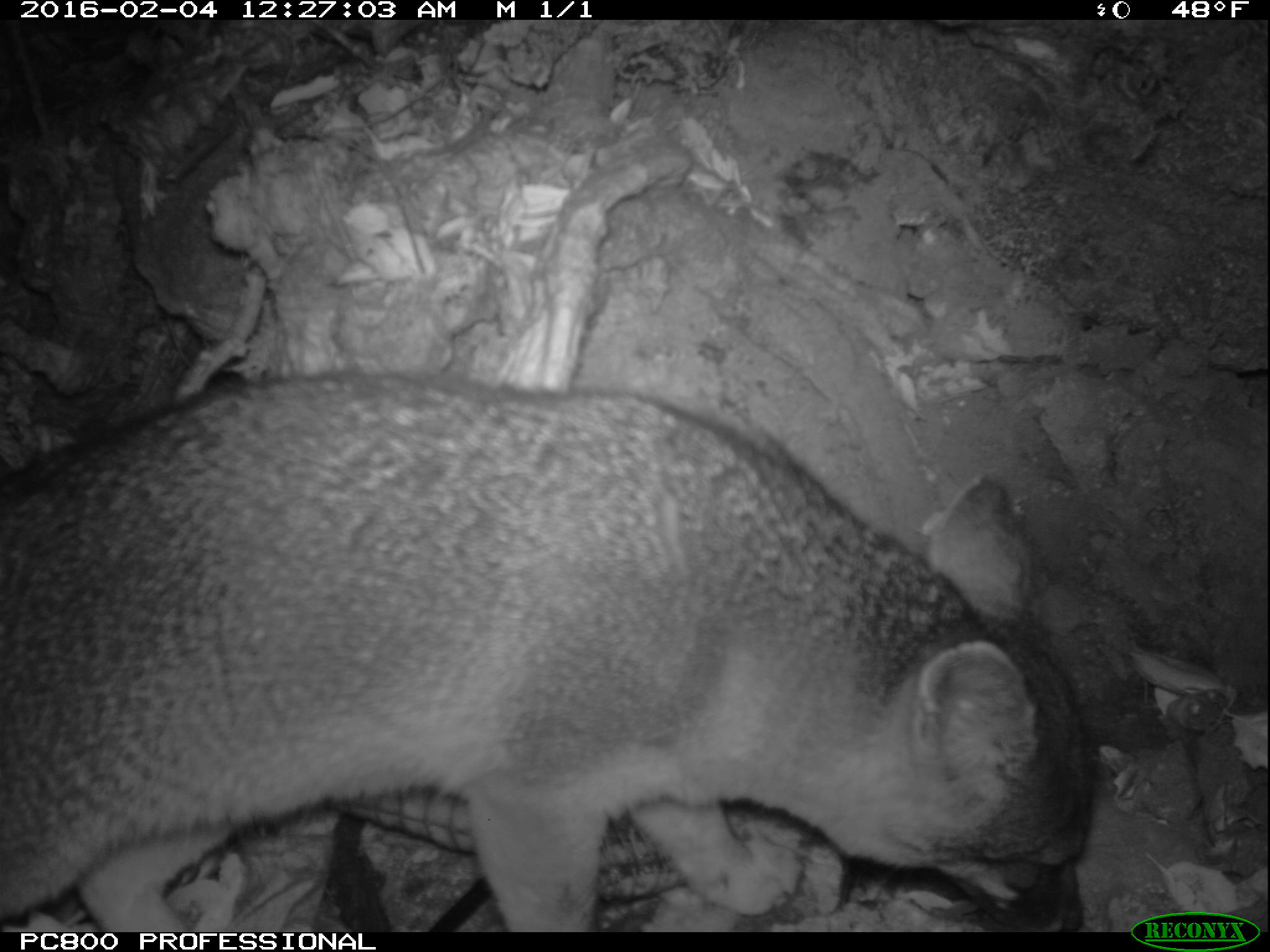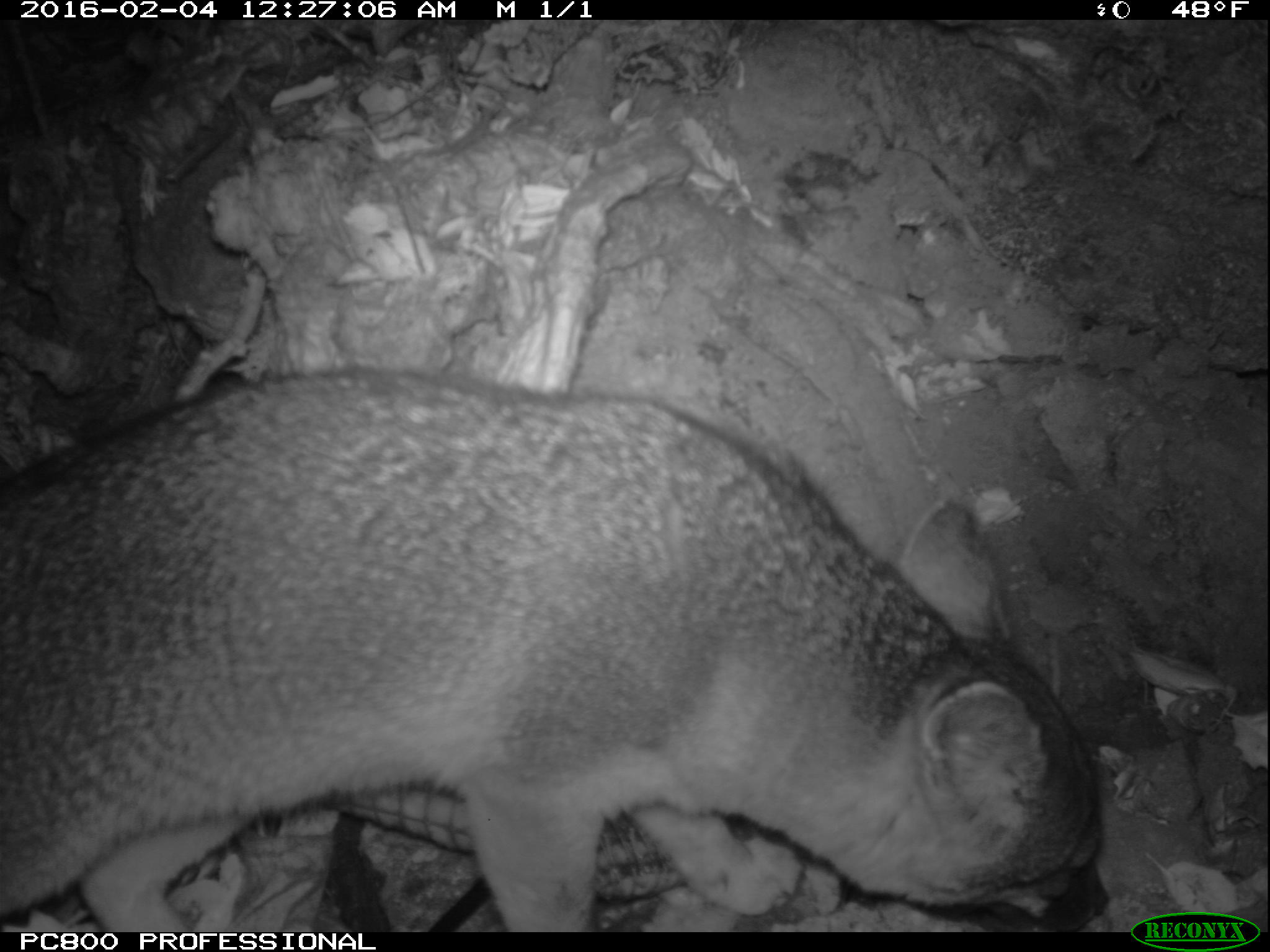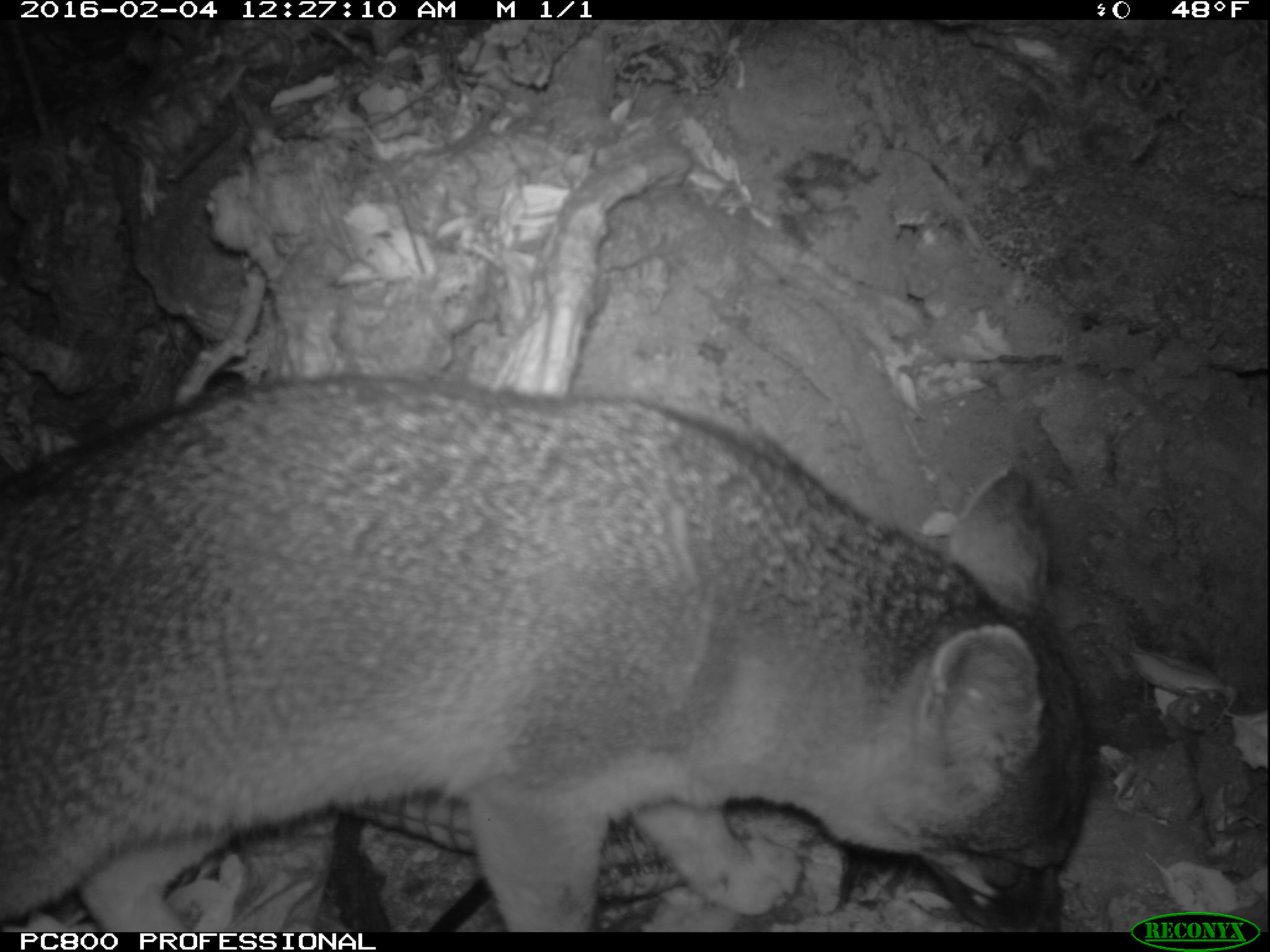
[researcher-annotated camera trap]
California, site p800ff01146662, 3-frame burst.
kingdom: Animalia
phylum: Chordata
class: Mammalia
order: Carnivora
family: Canidae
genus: Urocyon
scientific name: Urocyon littoralis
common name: island fox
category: fox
Fox (island fox) (Urocyon littoralis).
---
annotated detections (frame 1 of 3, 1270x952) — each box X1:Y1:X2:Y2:
fox: 0:375:1092:932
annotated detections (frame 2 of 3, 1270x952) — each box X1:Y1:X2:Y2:
fox: 0:367:1109:932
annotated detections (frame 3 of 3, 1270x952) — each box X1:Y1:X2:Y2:
fox: 0:368:1088:931